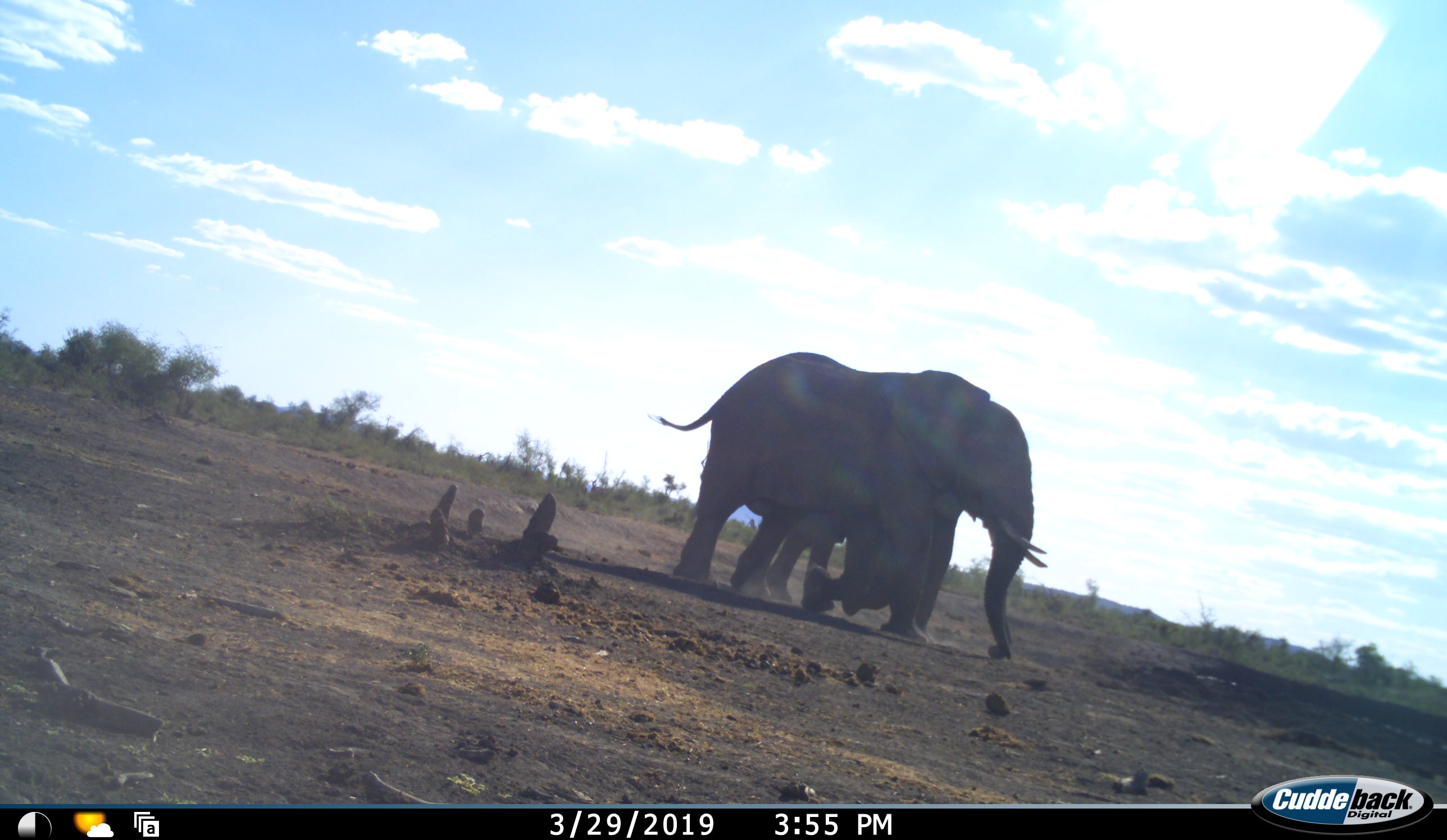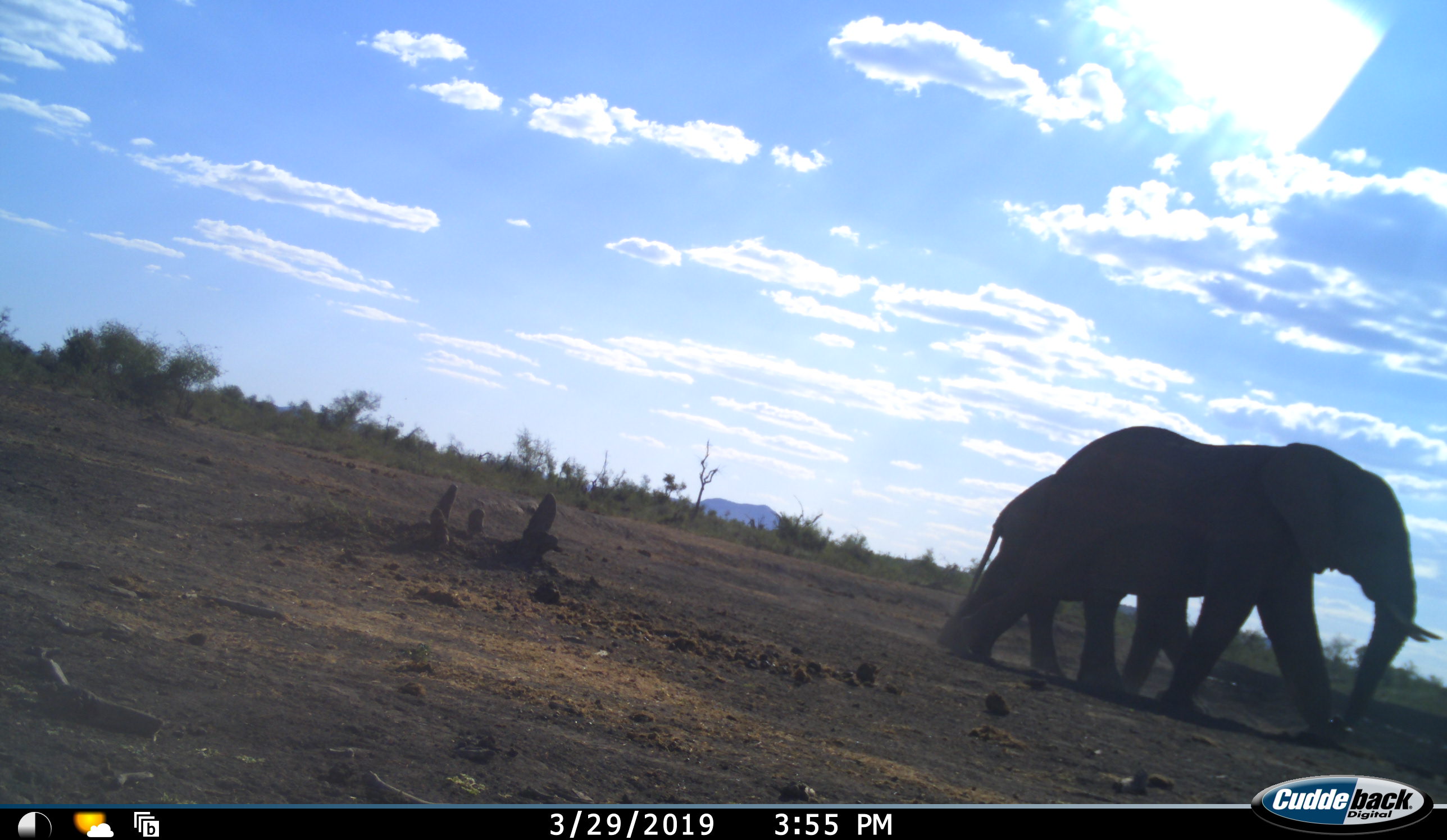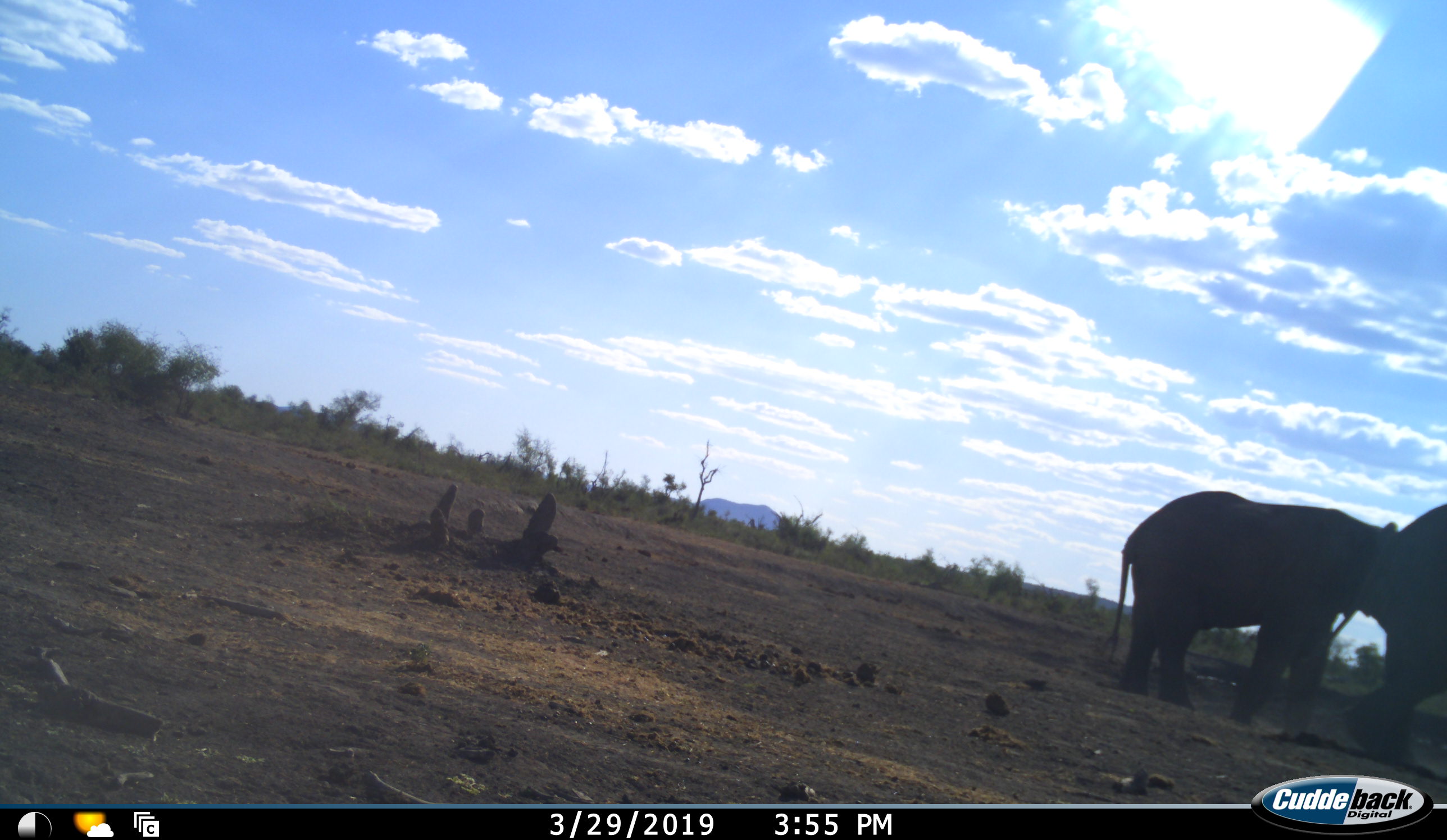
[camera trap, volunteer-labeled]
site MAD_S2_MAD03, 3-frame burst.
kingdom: Animalia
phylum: Chordata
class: Mammalia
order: Proboscidea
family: Elephantidae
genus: Loxodonta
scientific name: Loxodonta africana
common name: african bush elephant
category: elephant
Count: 2.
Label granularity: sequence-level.